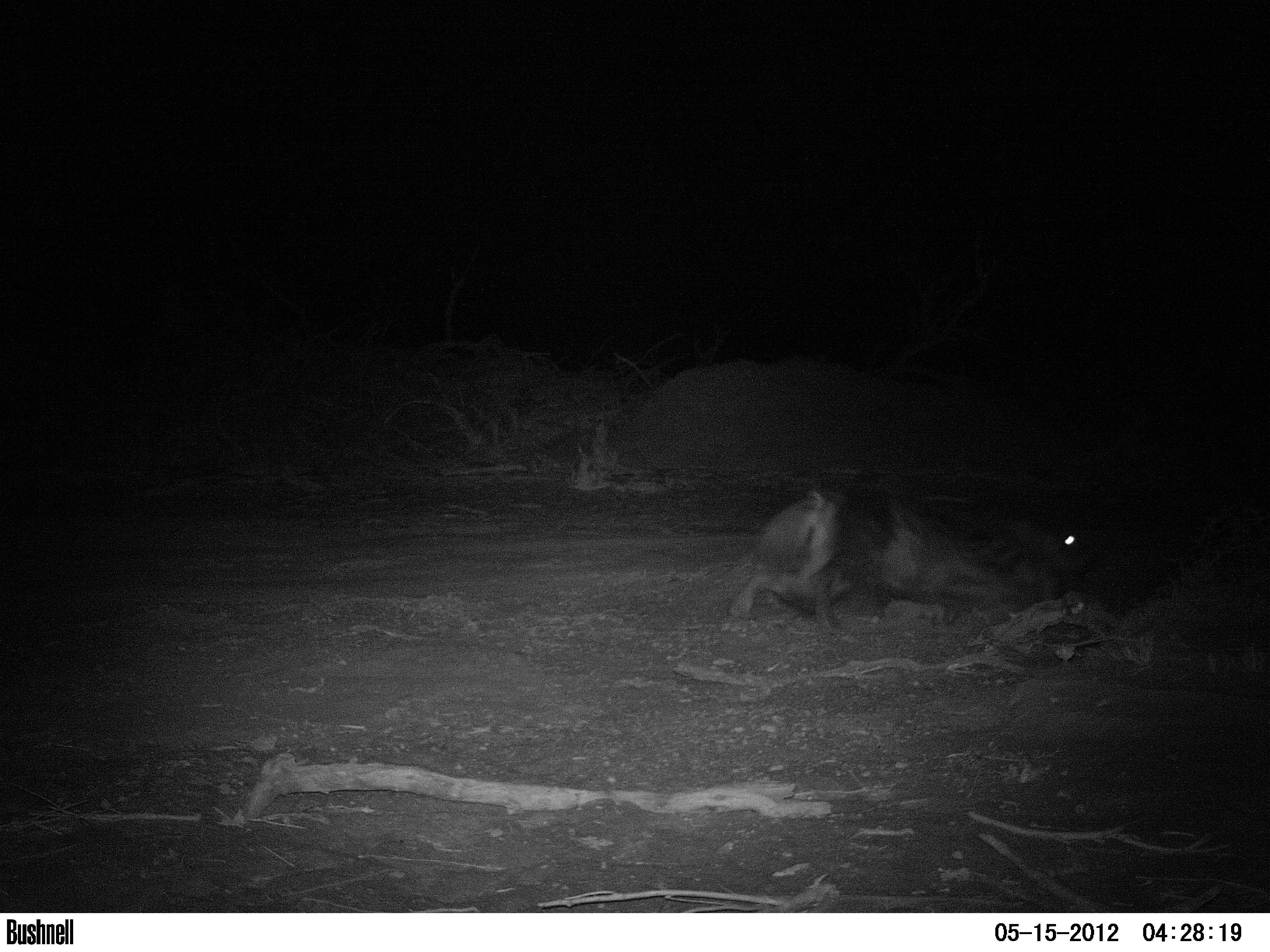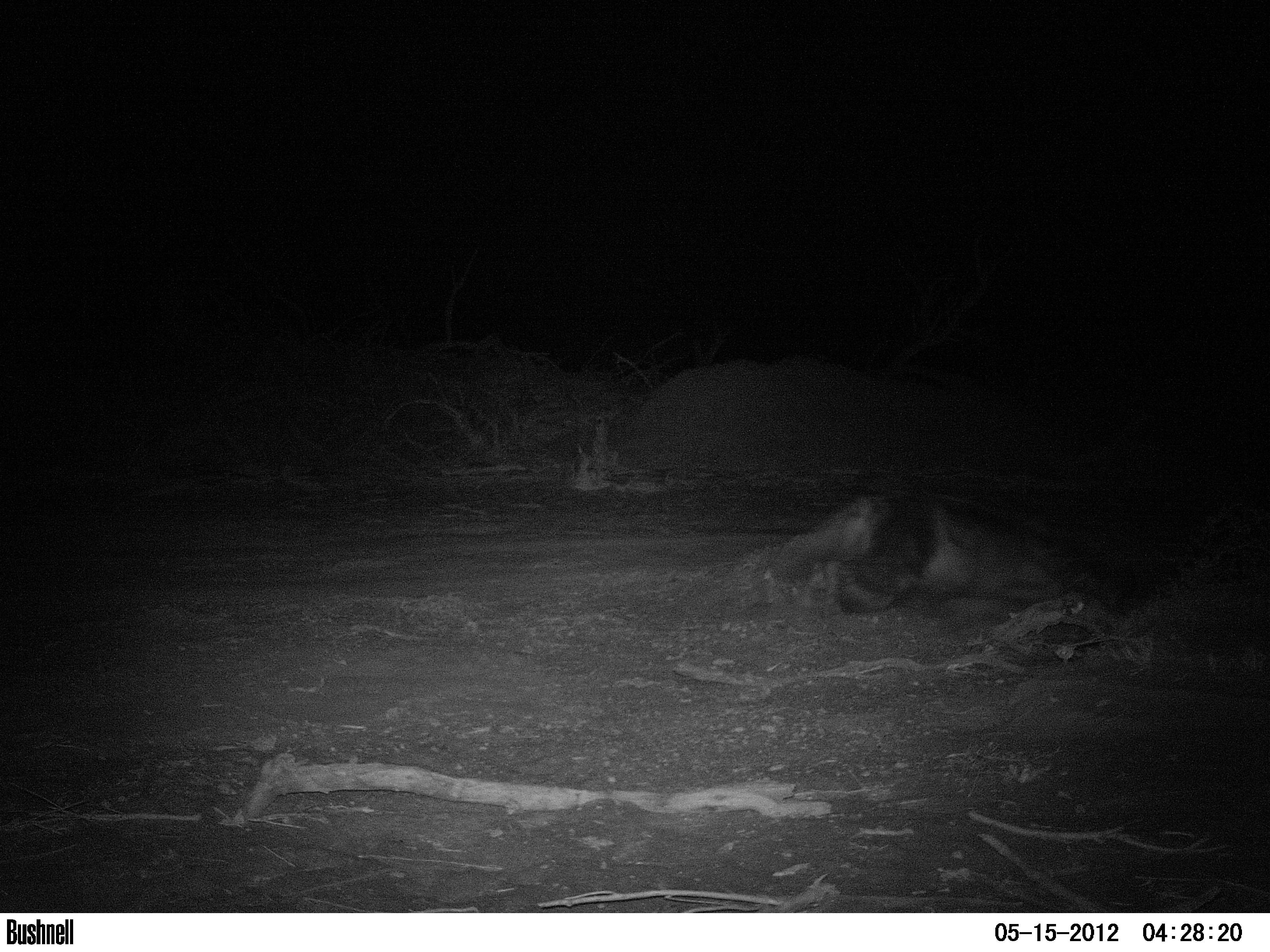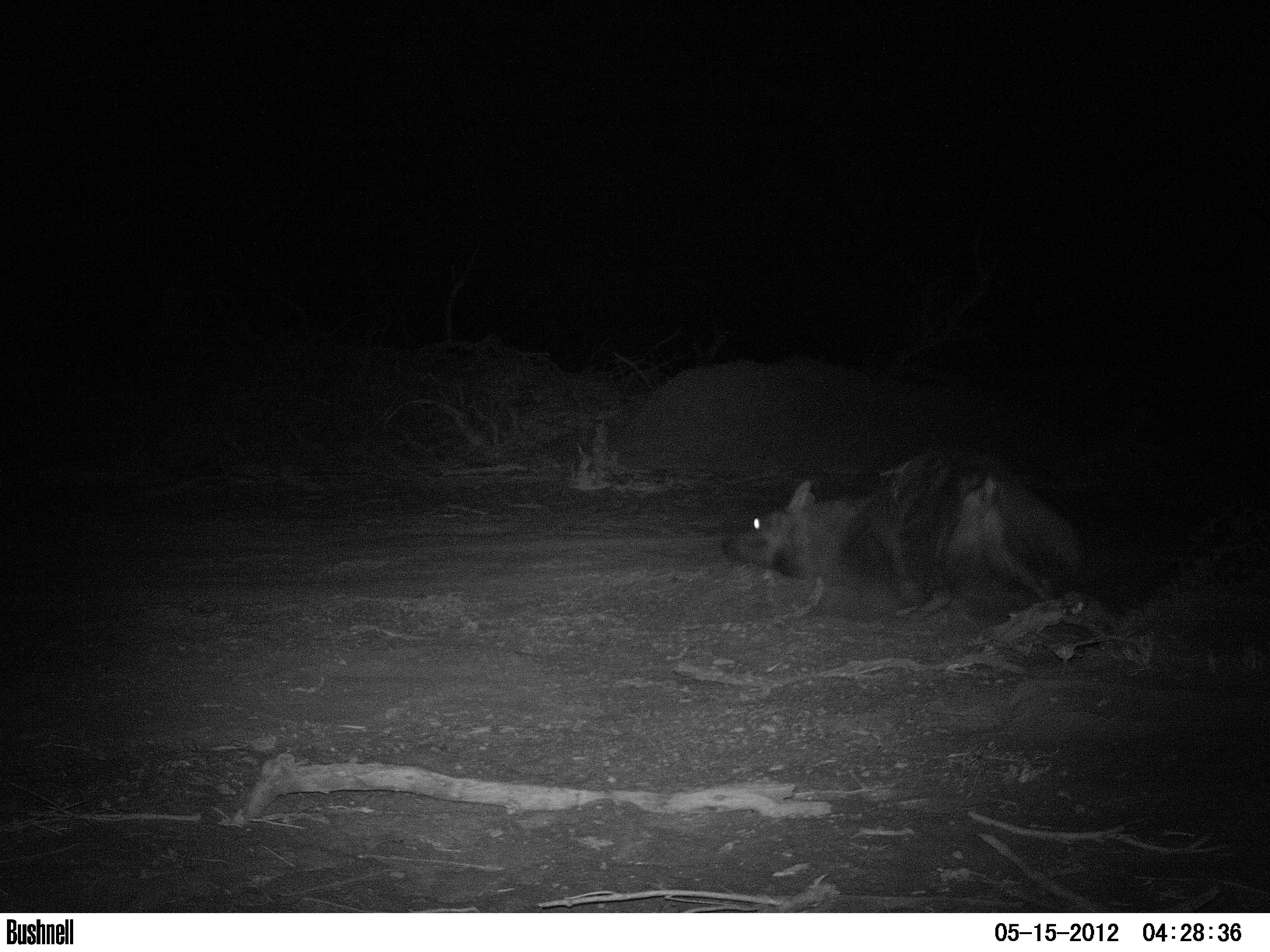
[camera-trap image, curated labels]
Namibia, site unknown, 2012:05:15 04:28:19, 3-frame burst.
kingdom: Animalia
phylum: Chordata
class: Mammalia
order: Carnivora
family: Hyaenidae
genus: Parahyaena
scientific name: Parahyaena brunnea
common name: brown hyena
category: hyaena brunnea